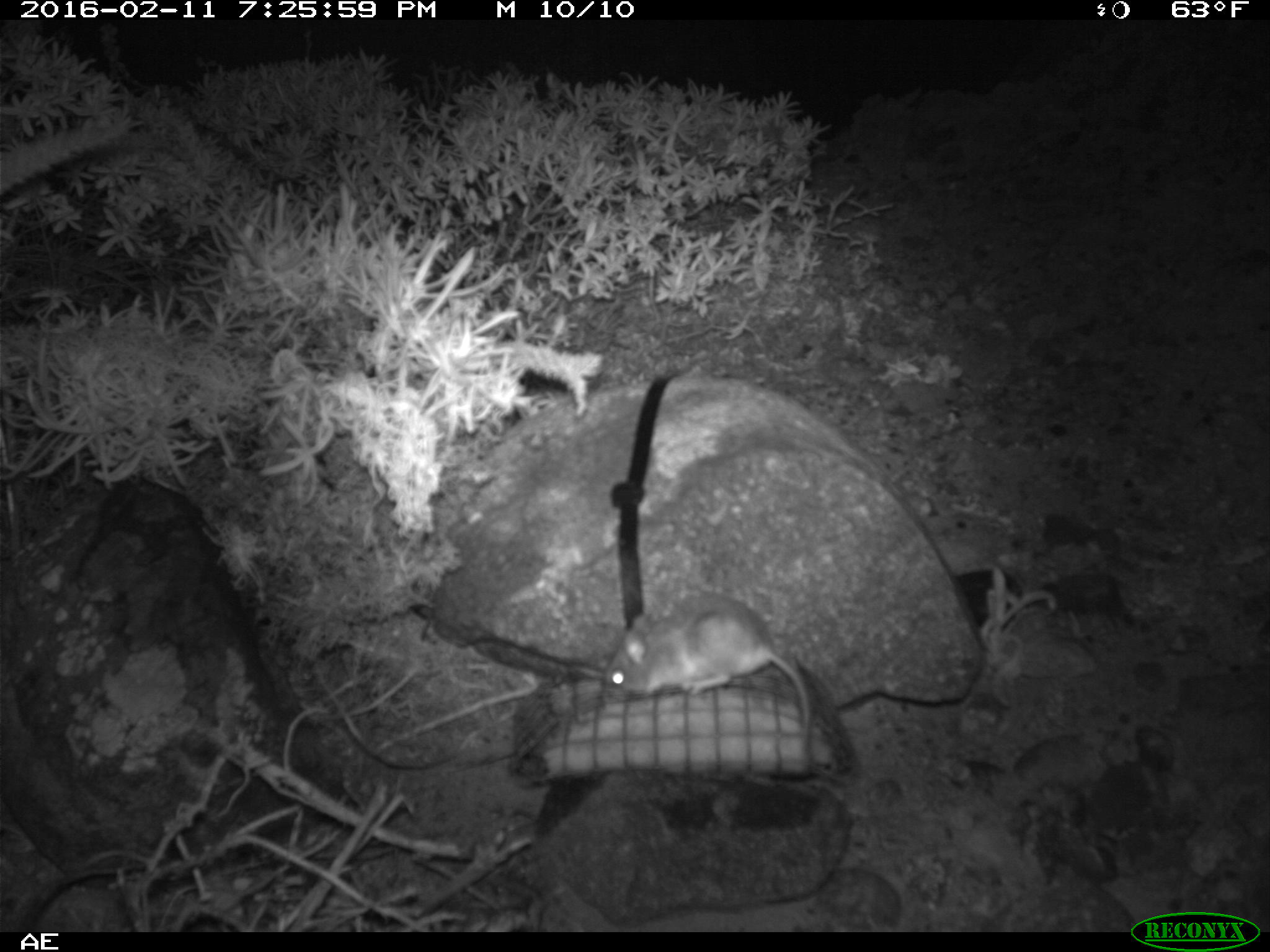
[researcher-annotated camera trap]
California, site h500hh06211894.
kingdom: Animalia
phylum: Chordata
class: Mammalia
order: Rodentia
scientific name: Rodentia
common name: rodent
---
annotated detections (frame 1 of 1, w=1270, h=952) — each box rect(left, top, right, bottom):
rodent: rect(605, 593, 815, 778)